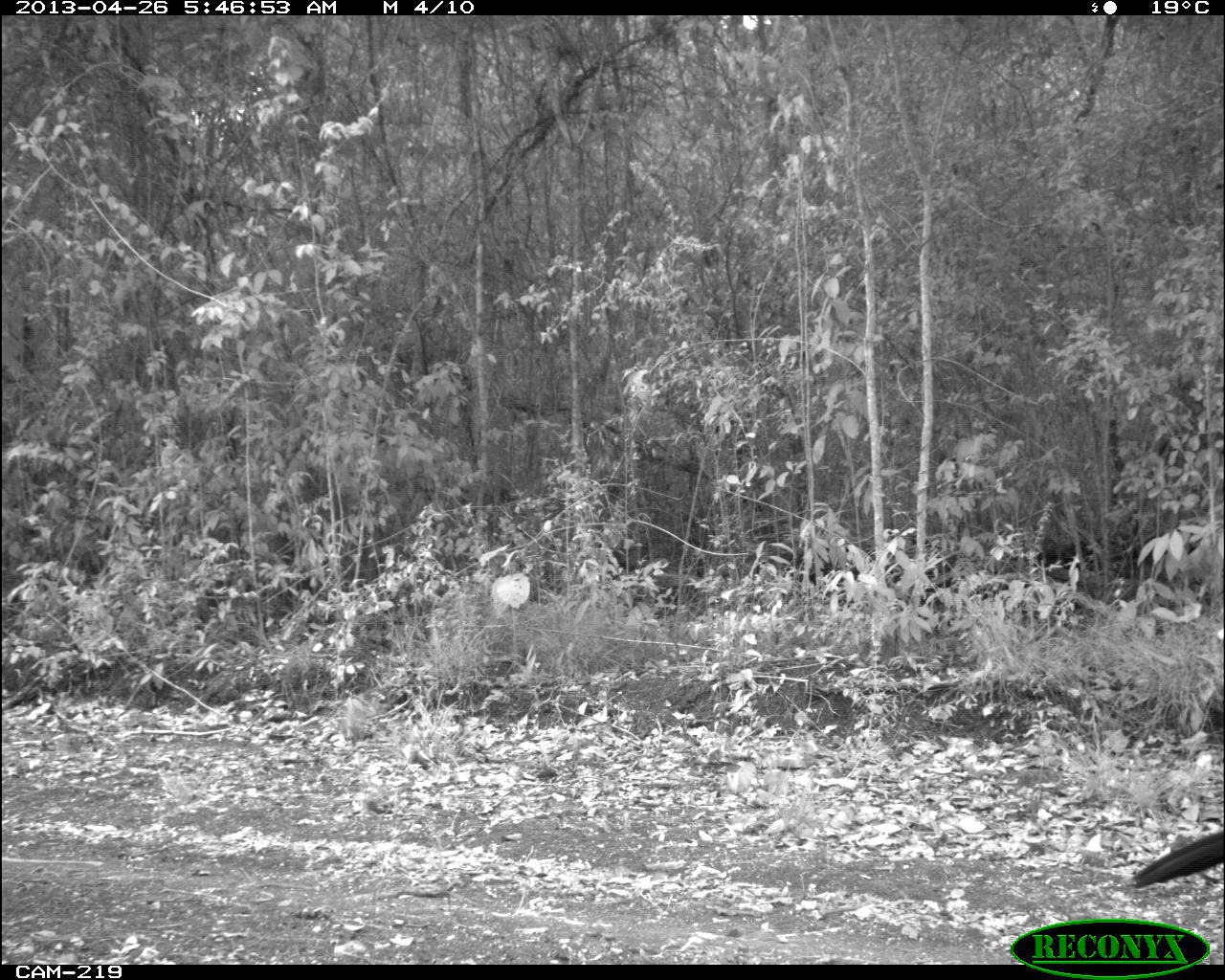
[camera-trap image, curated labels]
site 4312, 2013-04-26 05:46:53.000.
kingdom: Animalia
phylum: Chordata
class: Aves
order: Galliformes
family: Cracidae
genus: Crax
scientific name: Crax rubra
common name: great curassow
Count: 1.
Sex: male.